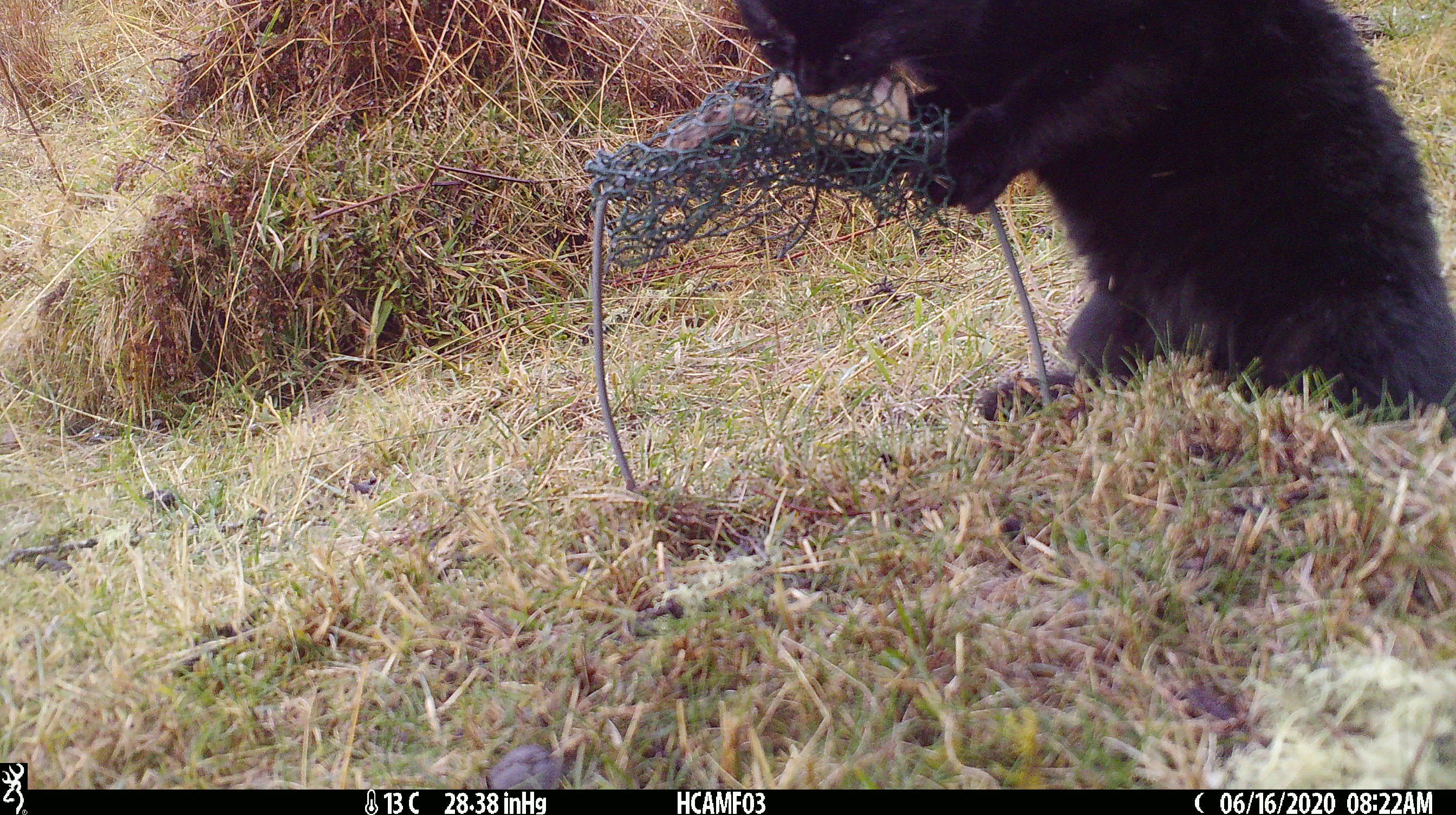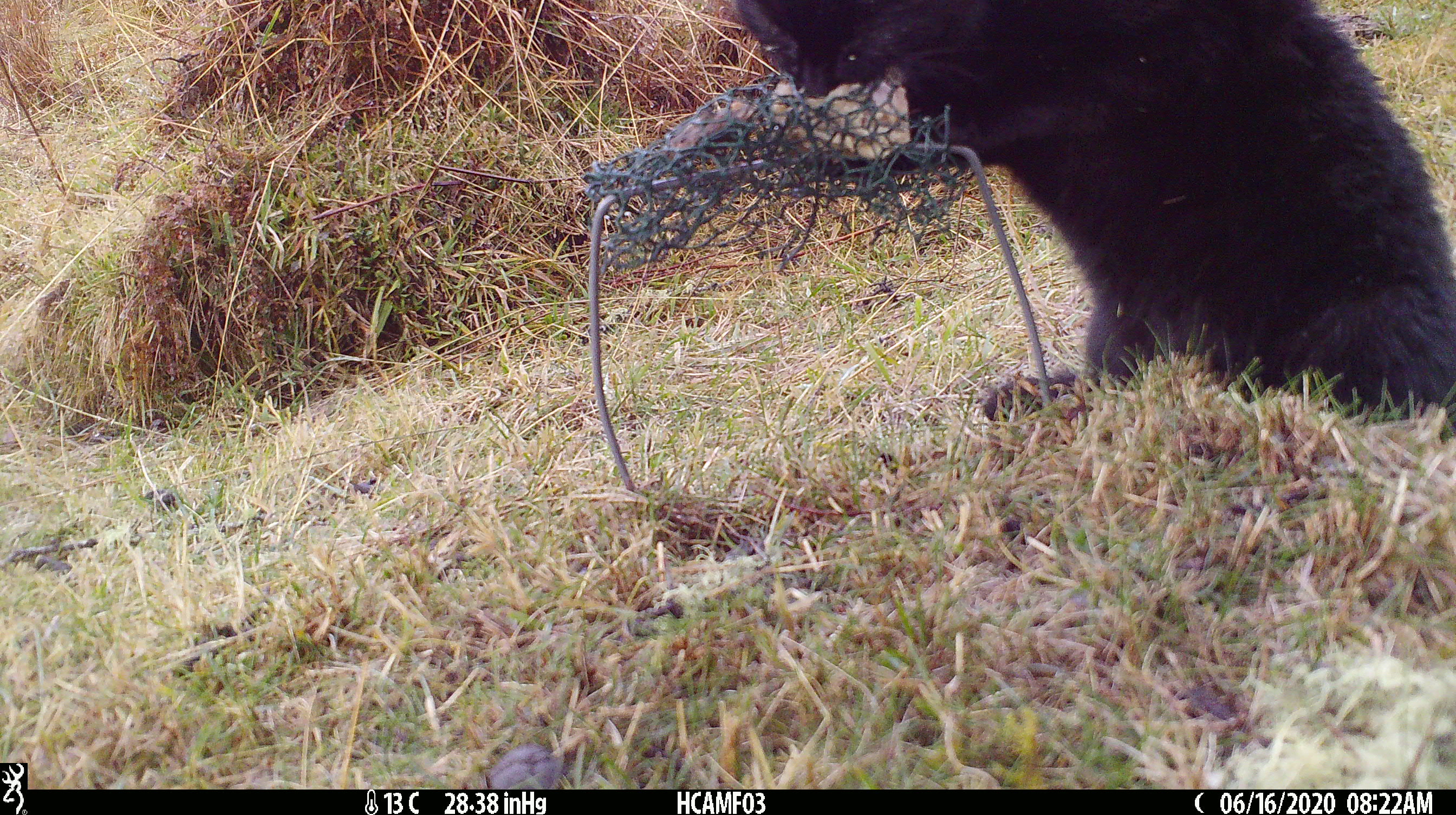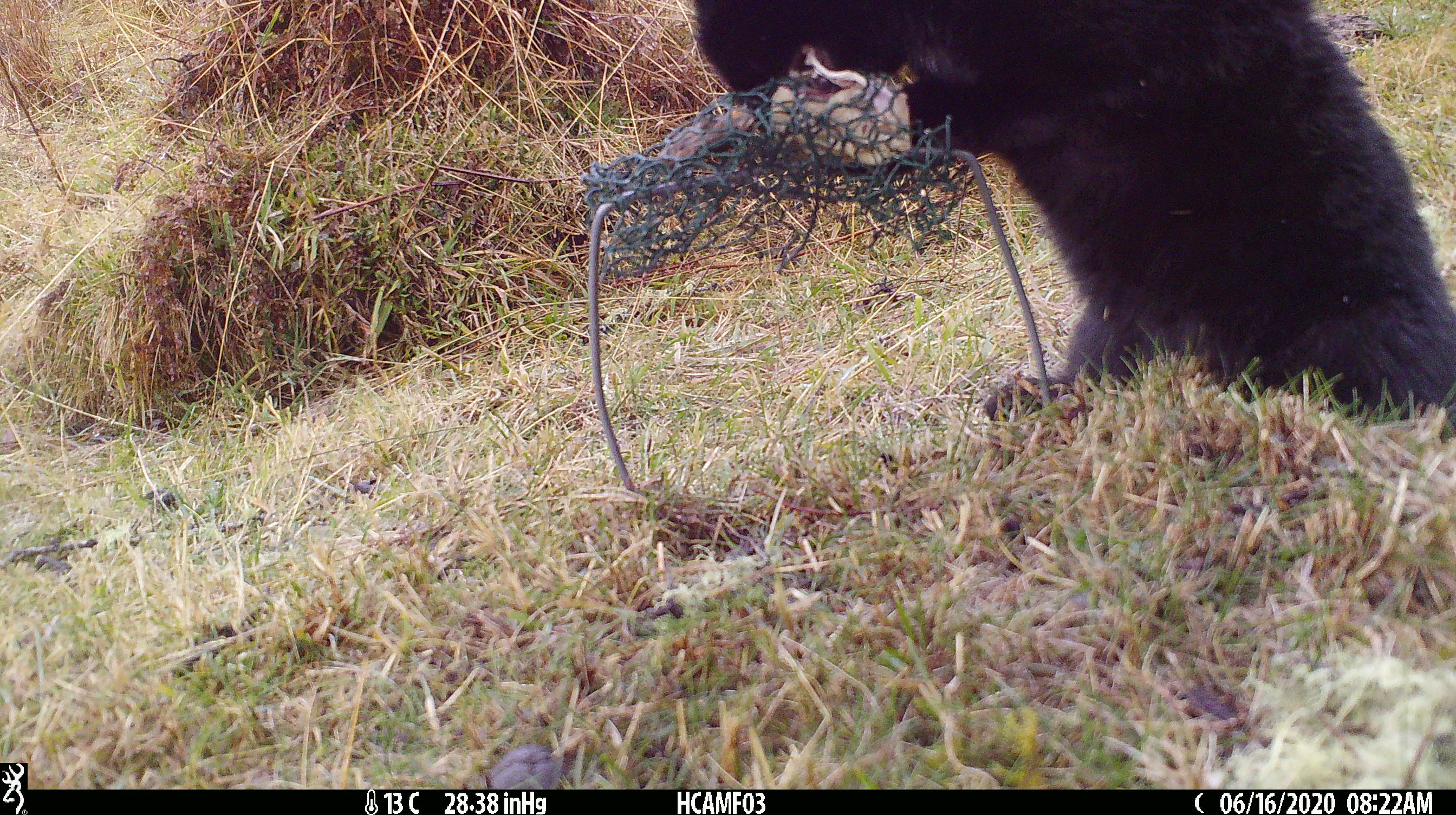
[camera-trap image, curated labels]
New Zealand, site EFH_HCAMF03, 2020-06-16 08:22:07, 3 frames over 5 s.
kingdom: Animalia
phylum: Chordata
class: Mammalia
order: Carnivora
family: Felidae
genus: Felis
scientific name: Felis catus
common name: domestic cat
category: cat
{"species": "cat (domestic cat) (Felis catus)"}